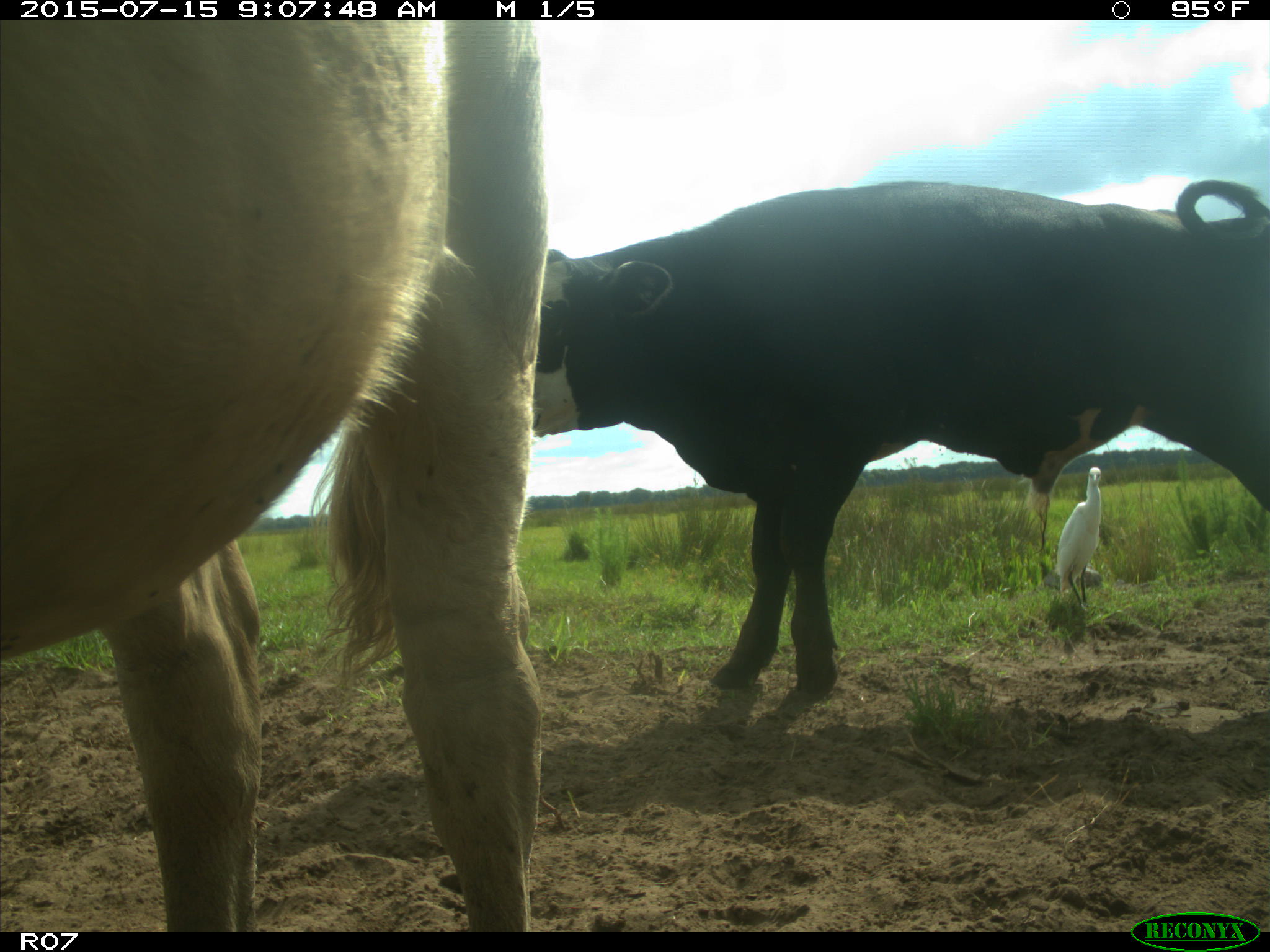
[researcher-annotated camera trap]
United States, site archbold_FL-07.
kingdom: Animalia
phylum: Chordata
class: Mammalia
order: Artiodactyla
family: Bovidae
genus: Bos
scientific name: Bos taurus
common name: domestic cow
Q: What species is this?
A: Bos taurus (domestic cow).